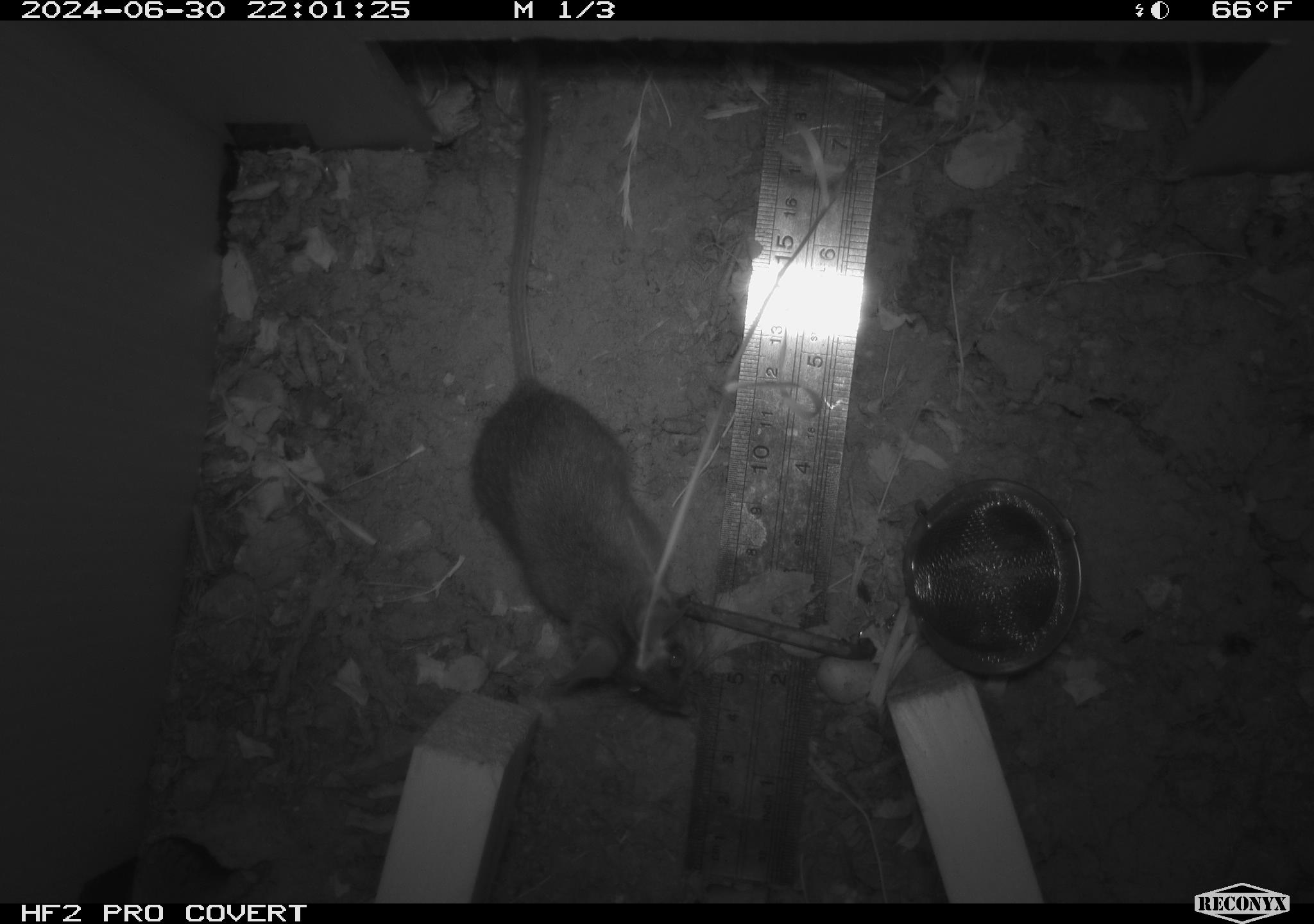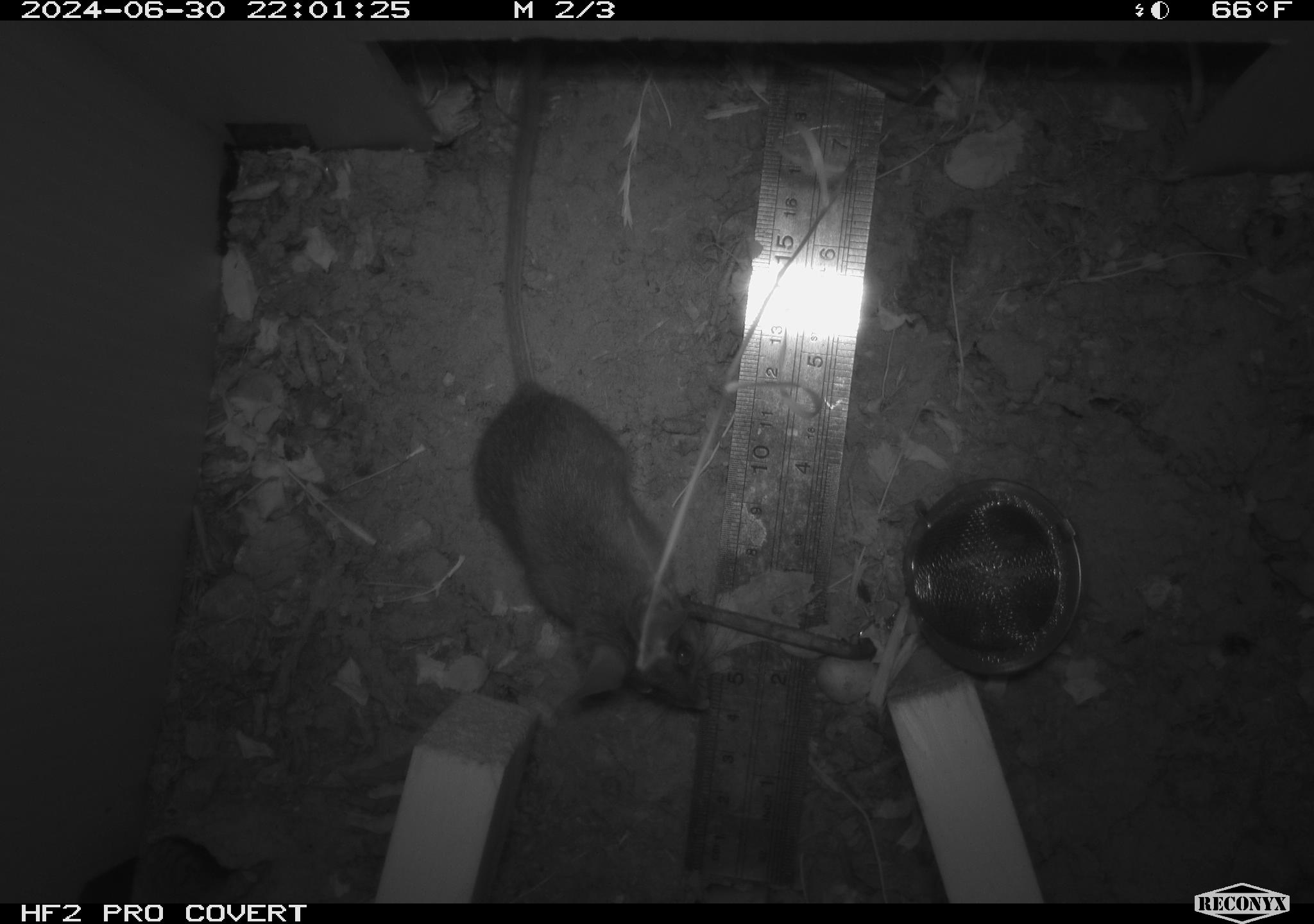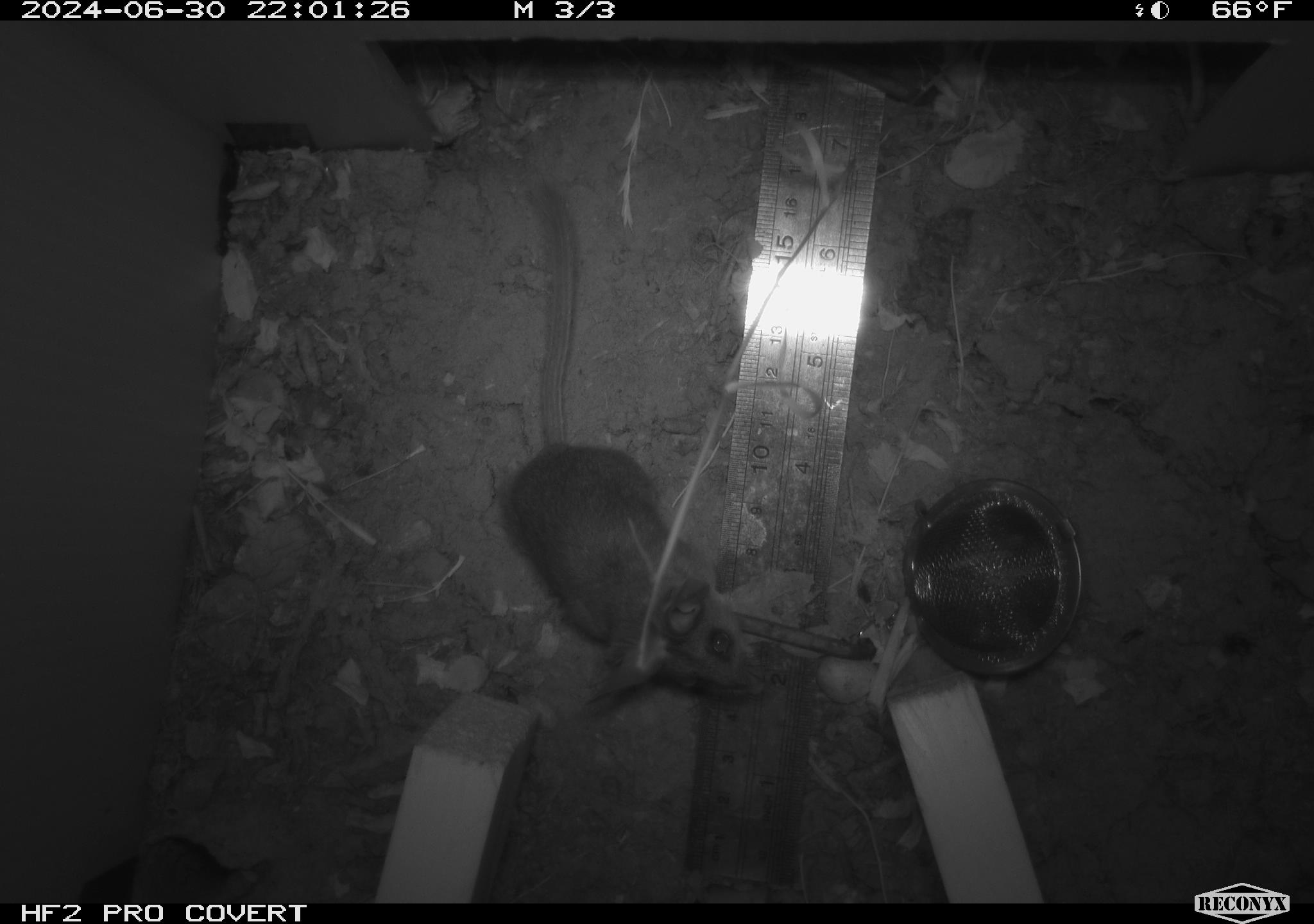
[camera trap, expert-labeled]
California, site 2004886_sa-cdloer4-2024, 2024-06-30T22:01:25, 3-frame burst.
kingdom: Animalia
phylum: Chordata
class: Mammalia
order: Rodentia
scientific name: Rodentia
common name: rodent